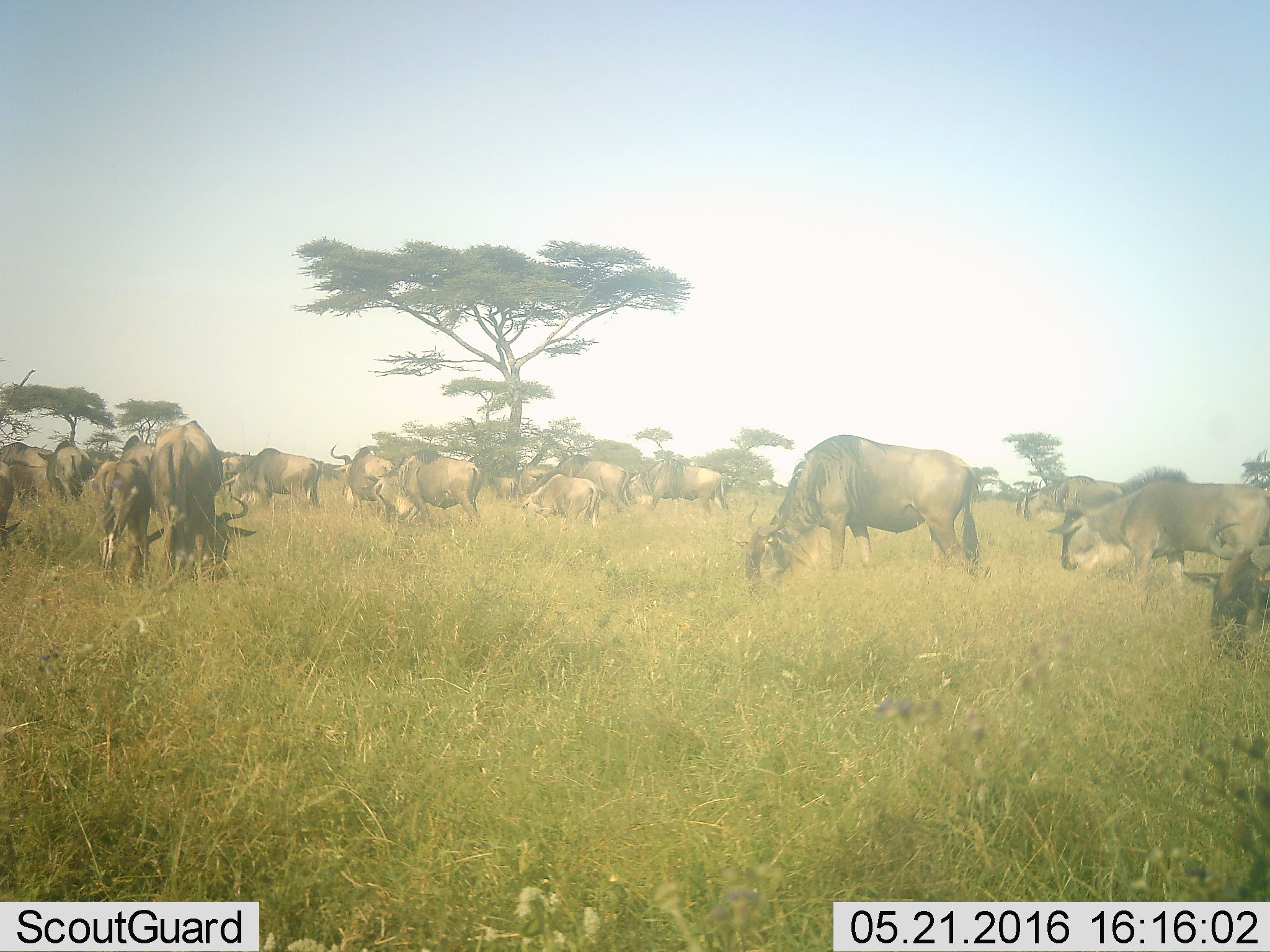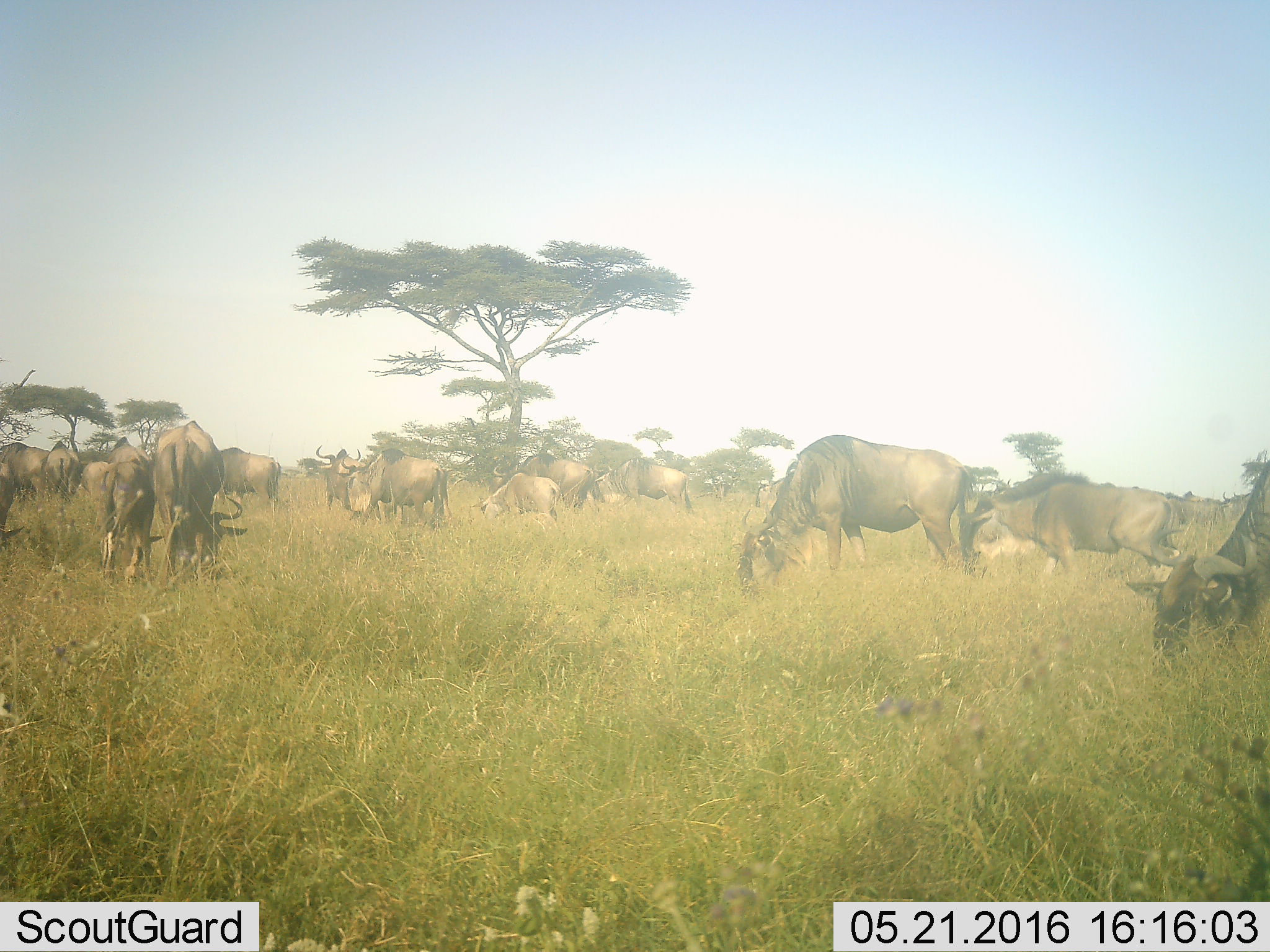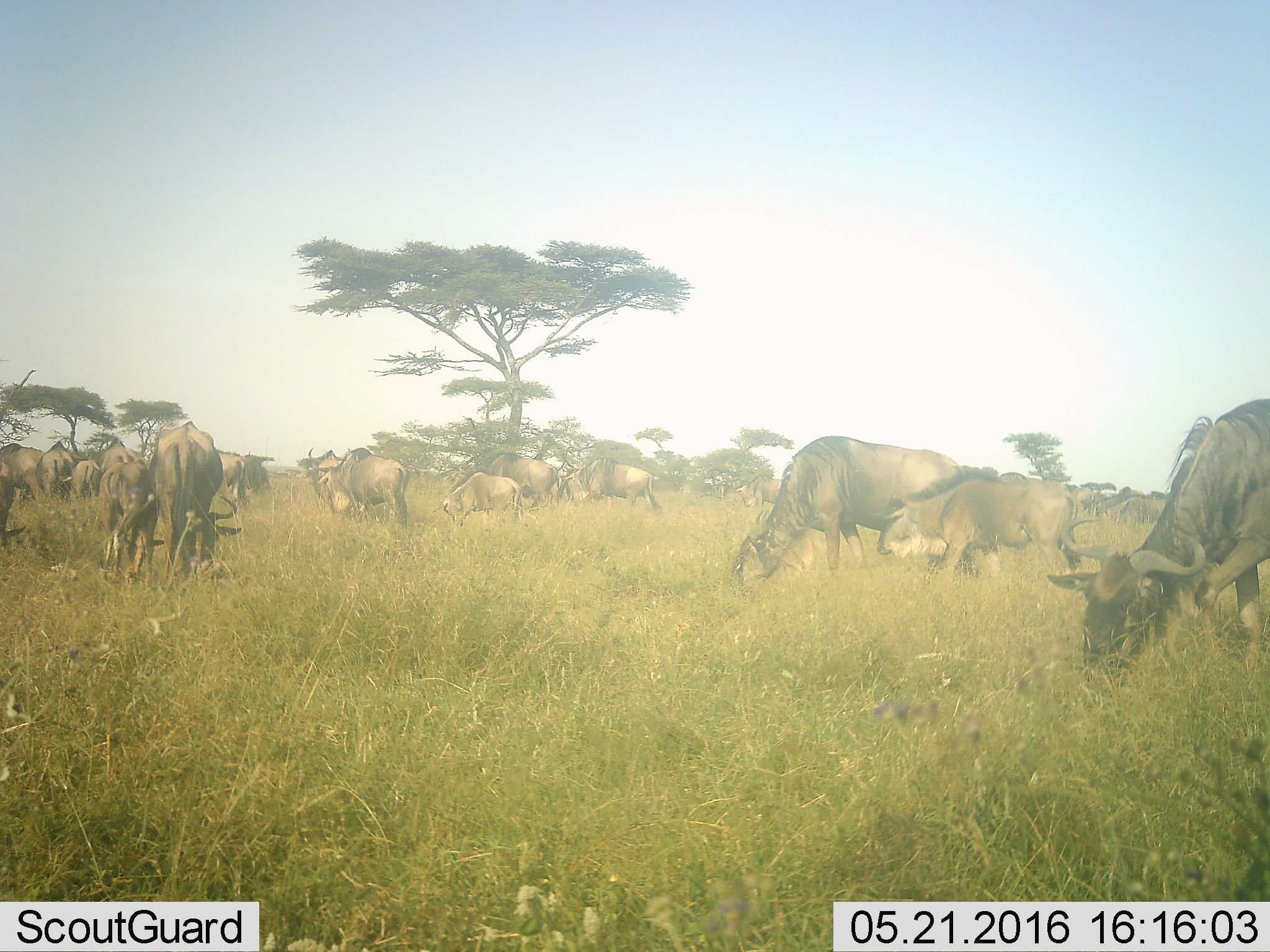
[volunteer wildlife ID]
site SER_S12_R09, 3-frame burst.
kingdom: Animalia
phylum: Chordata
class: Mammalia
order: Artiodactyla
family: Bovidae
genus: Connochaetes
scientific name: Connochaetes taurinus taurinus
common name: blue wildebeest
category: wildebeestblue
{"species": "wildebeestblue (blue wildebeest) (Connochaetes taurinus taurinus)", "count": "11-50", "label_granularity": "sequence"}